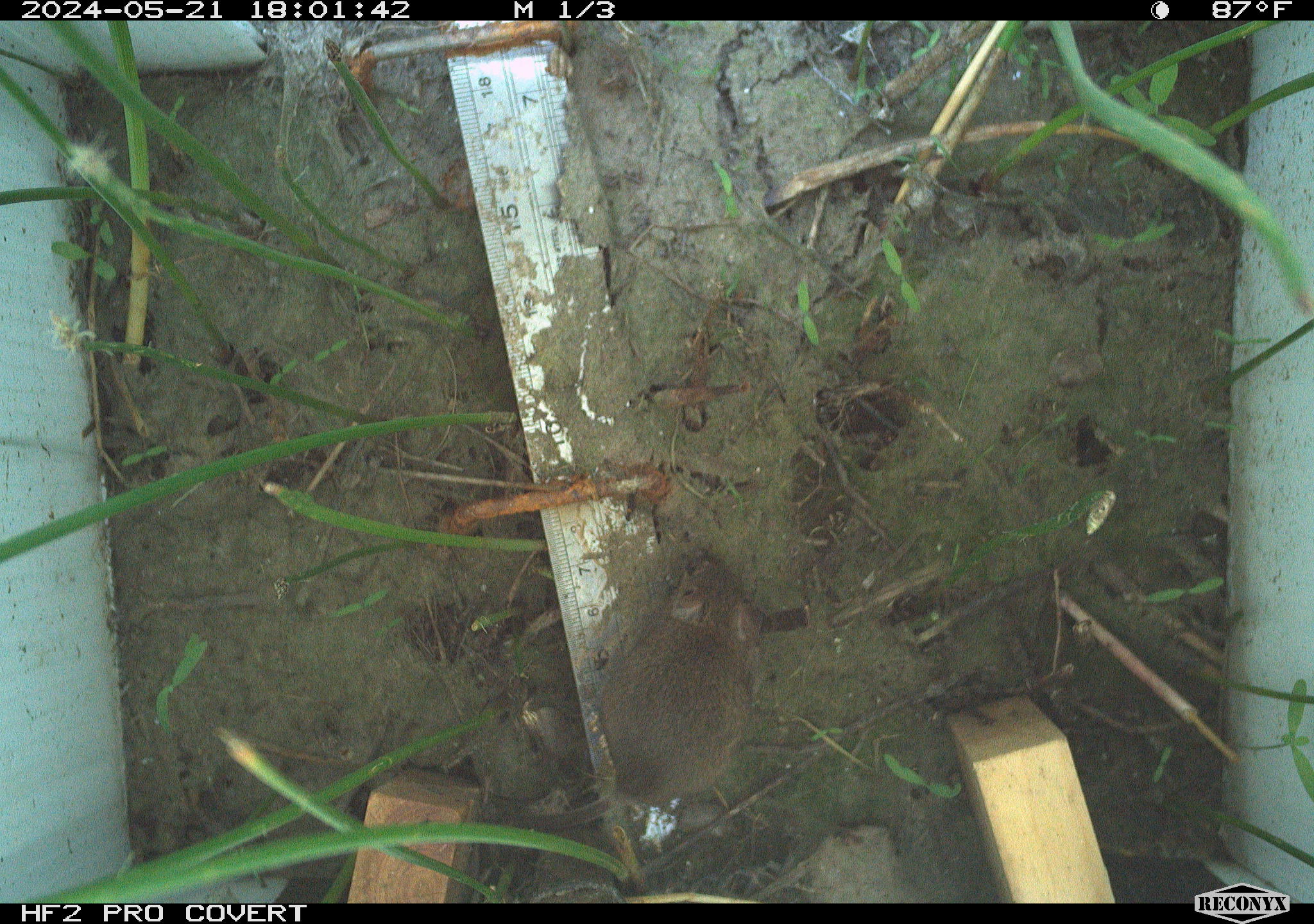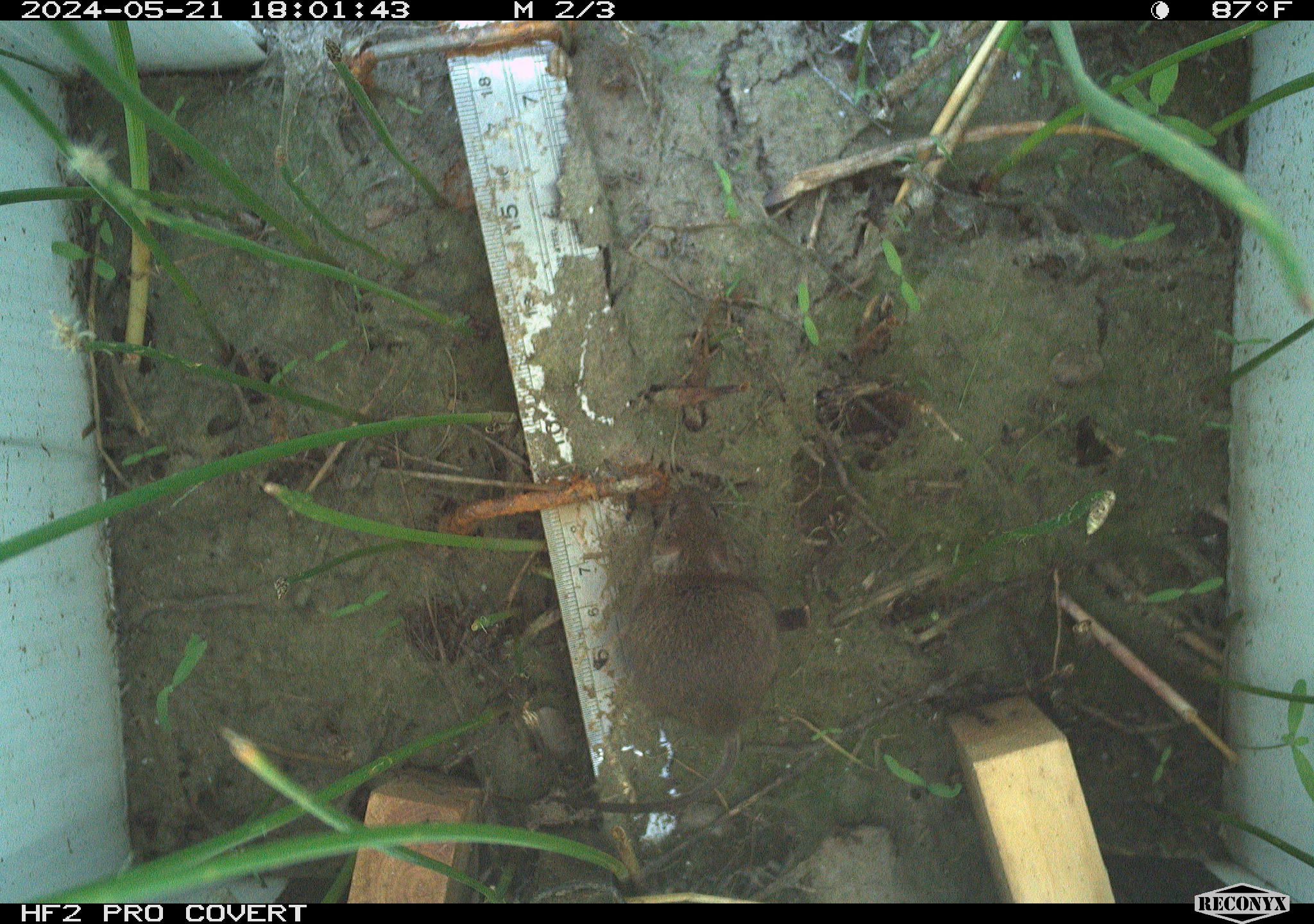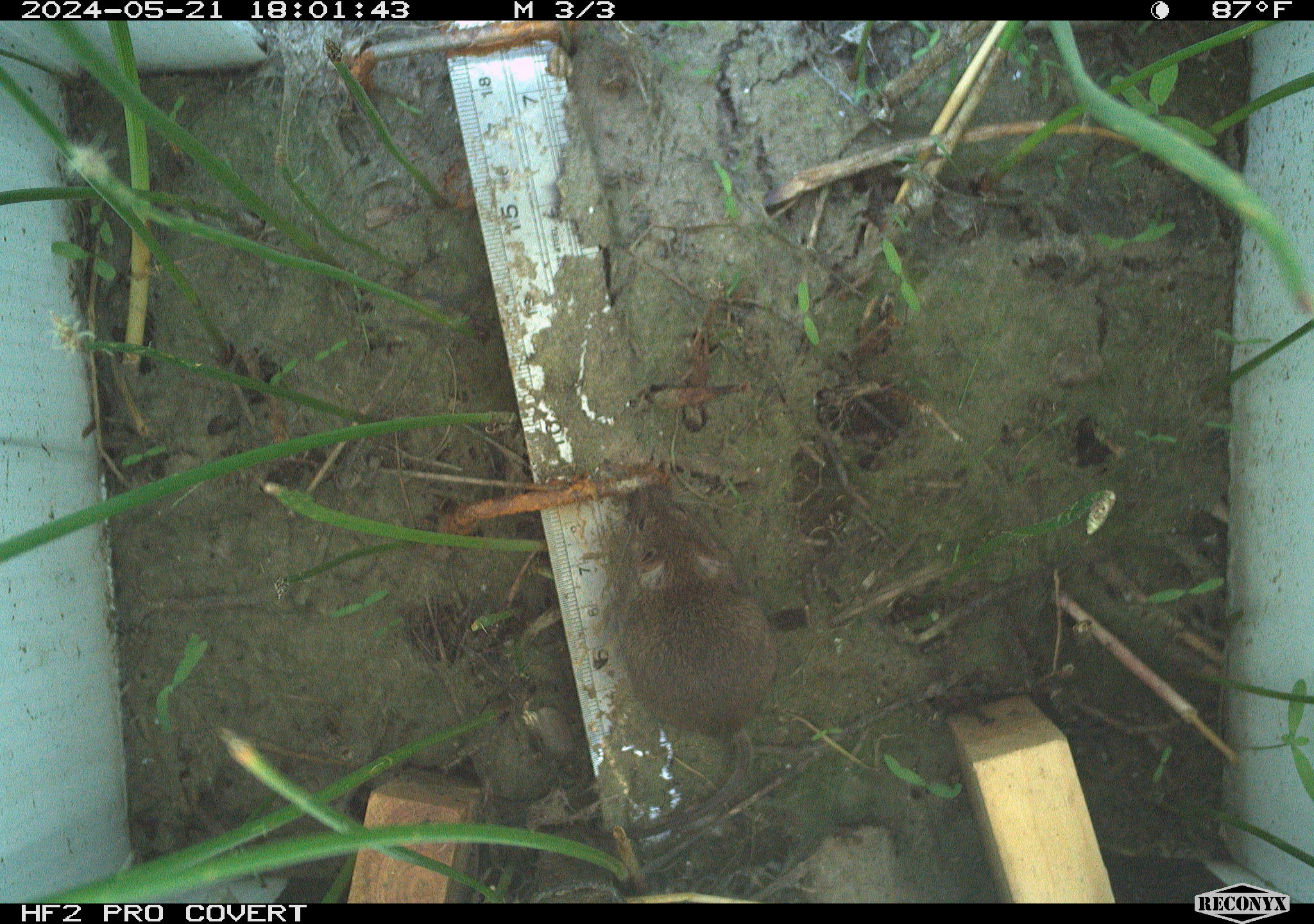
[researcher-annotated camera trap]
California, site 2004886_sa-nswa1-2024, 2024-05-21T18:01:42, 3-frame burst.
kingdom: Animalia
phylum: Chordata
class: Mammalia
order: Rodentia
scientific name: Rodentia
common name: mouse species